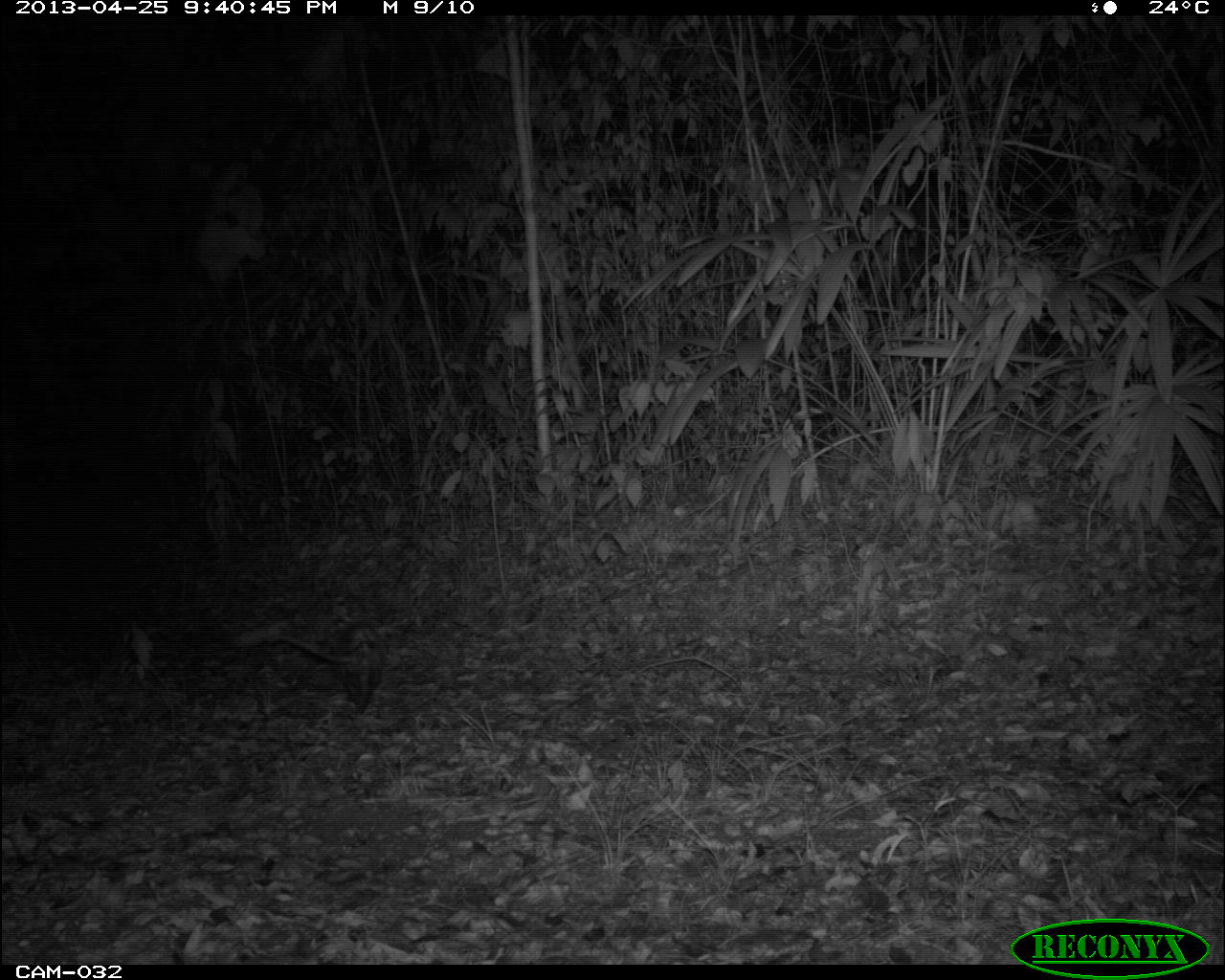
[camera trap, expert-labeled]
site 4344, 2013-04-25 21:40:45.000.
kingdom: Animalia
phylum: Chordata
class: Mammalia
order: Didelphimorphia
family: Didelphidae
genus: Didelphis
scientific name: Didelphis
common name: american opossums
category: didelphis sp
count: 1